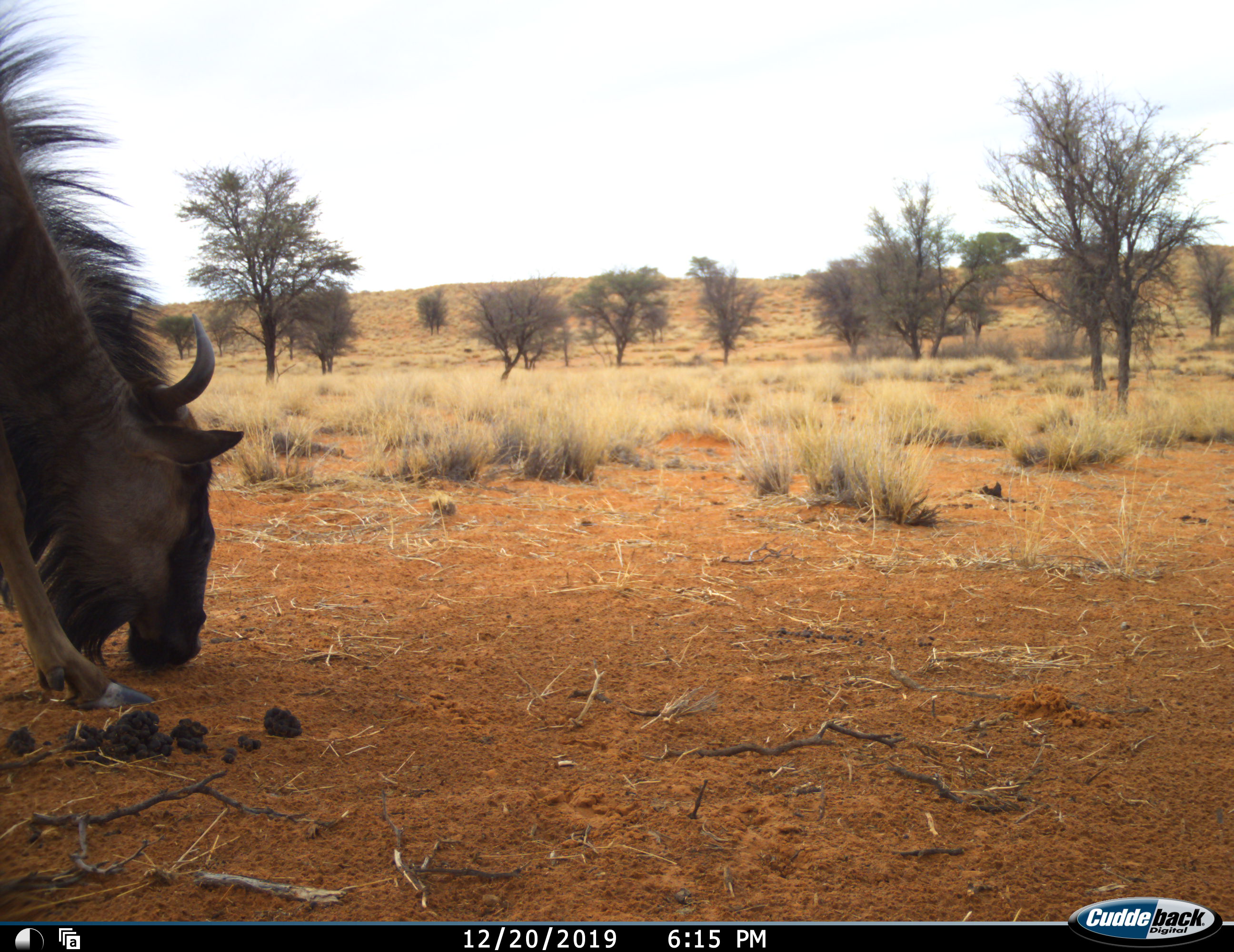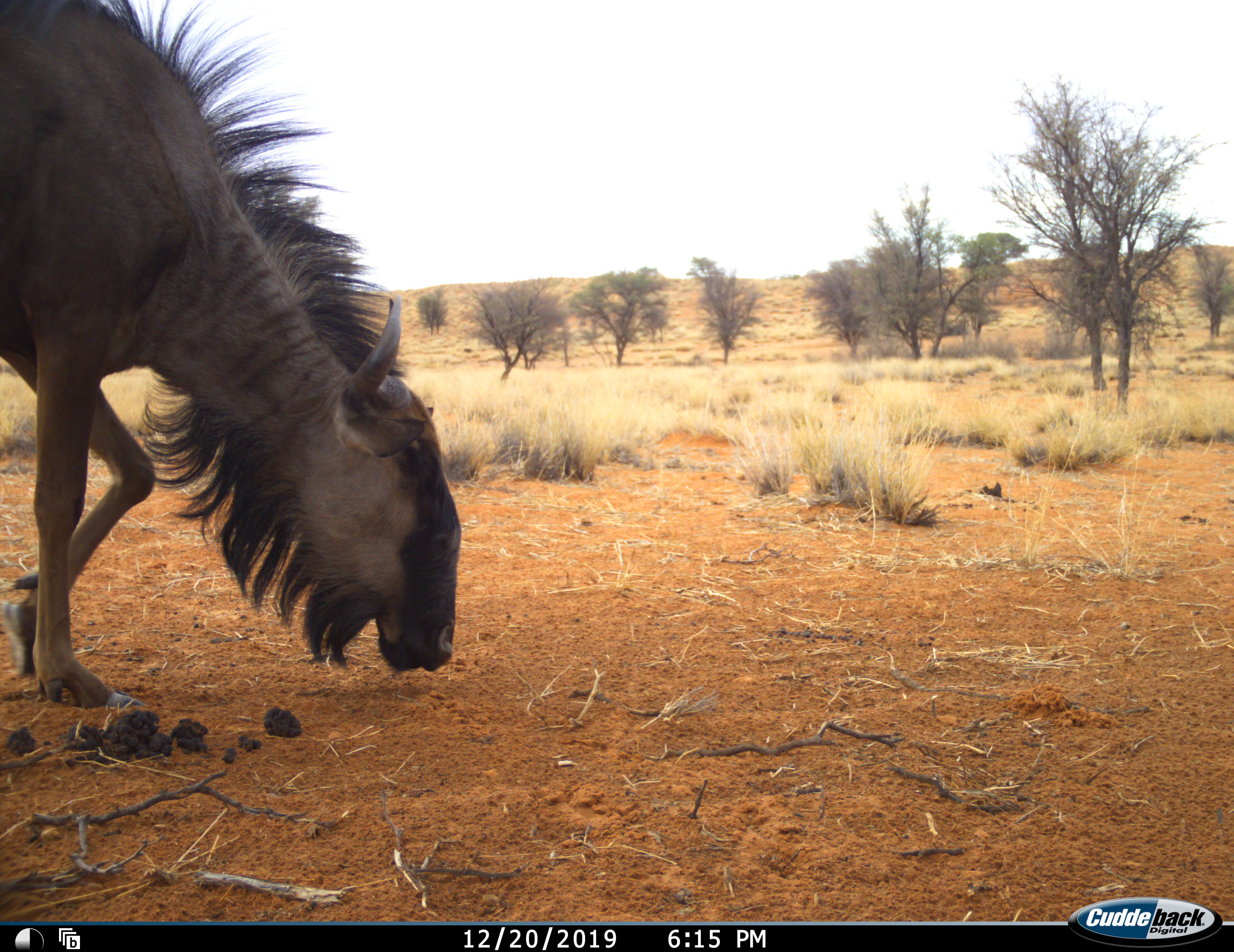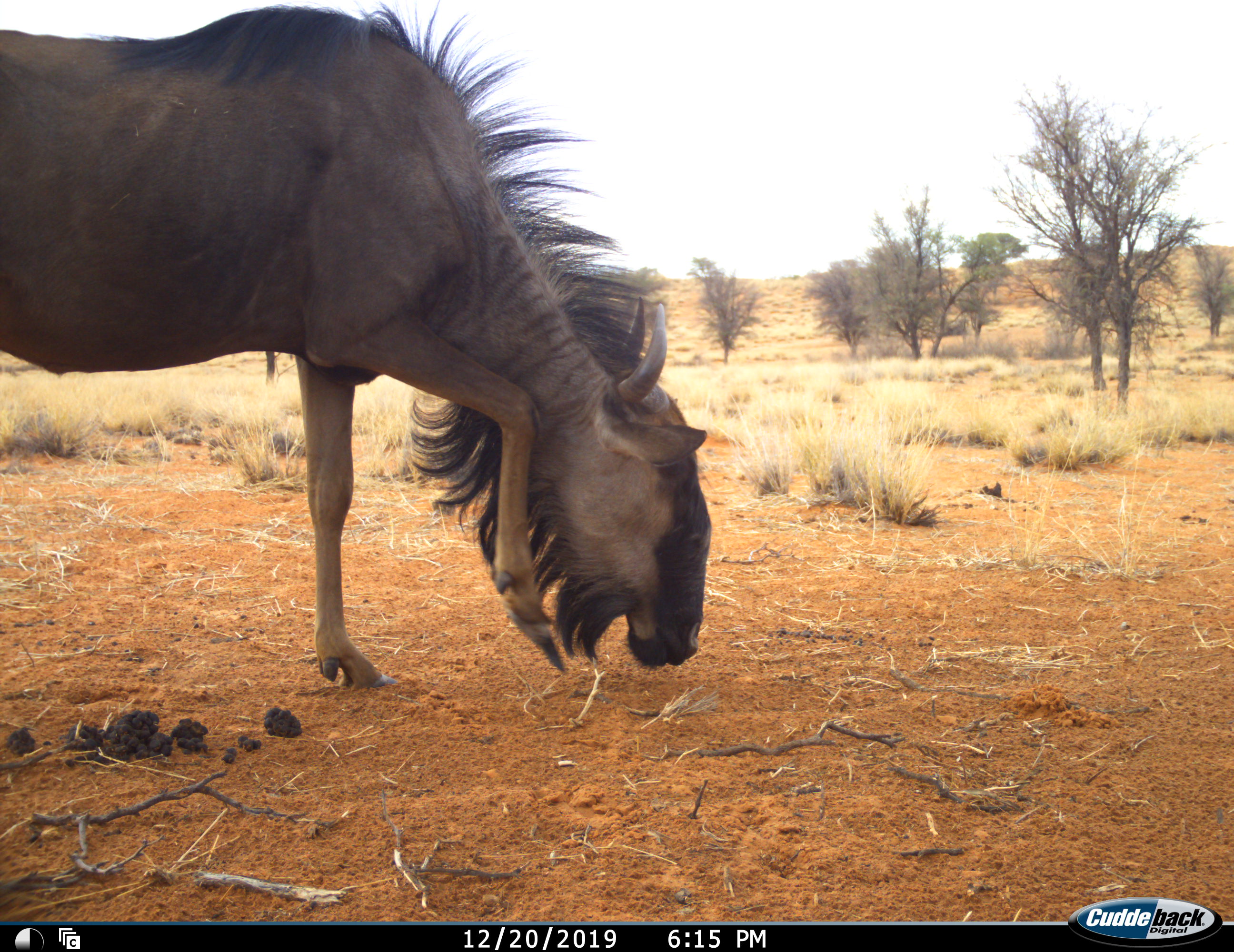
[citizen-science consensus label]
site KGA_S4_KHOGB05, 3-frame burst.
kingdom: Animalia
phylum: Chordata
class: Mammalia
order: Artiodactyla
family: Bovidae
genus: Connochaetes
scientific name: Connochaetes taurinus taurinus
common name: blue wildebeest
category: wildebeestblue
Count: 1.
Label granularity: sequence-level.